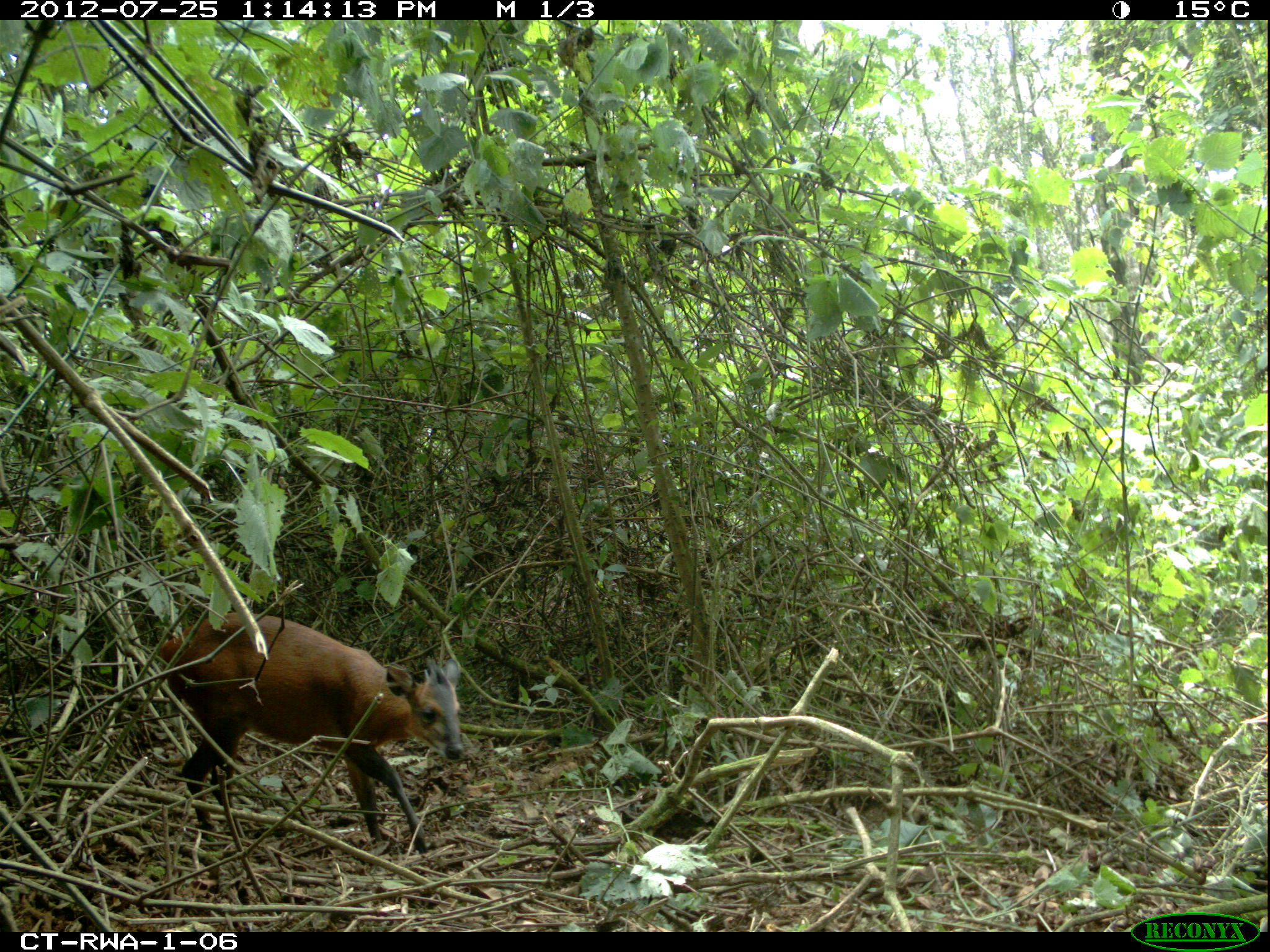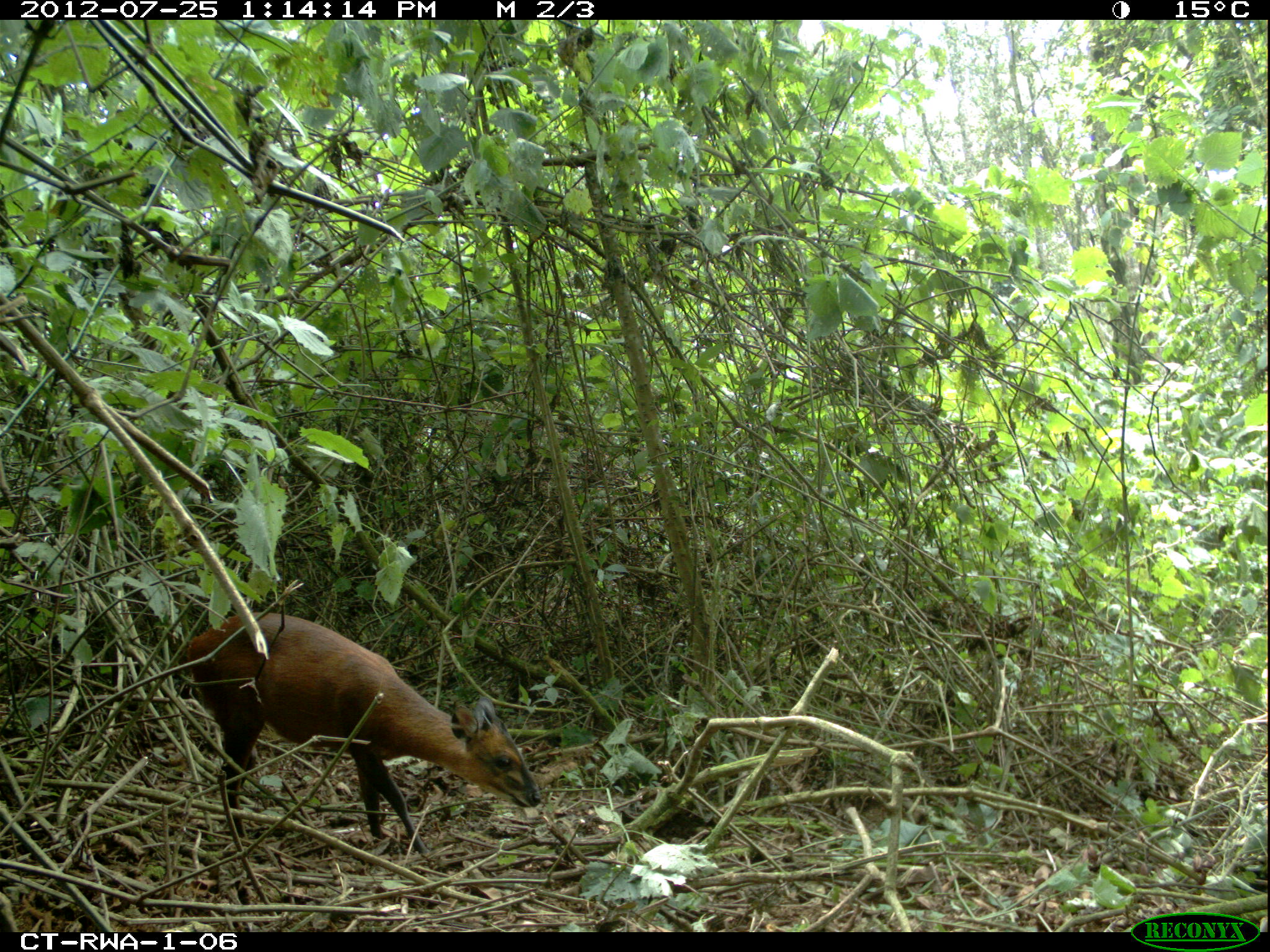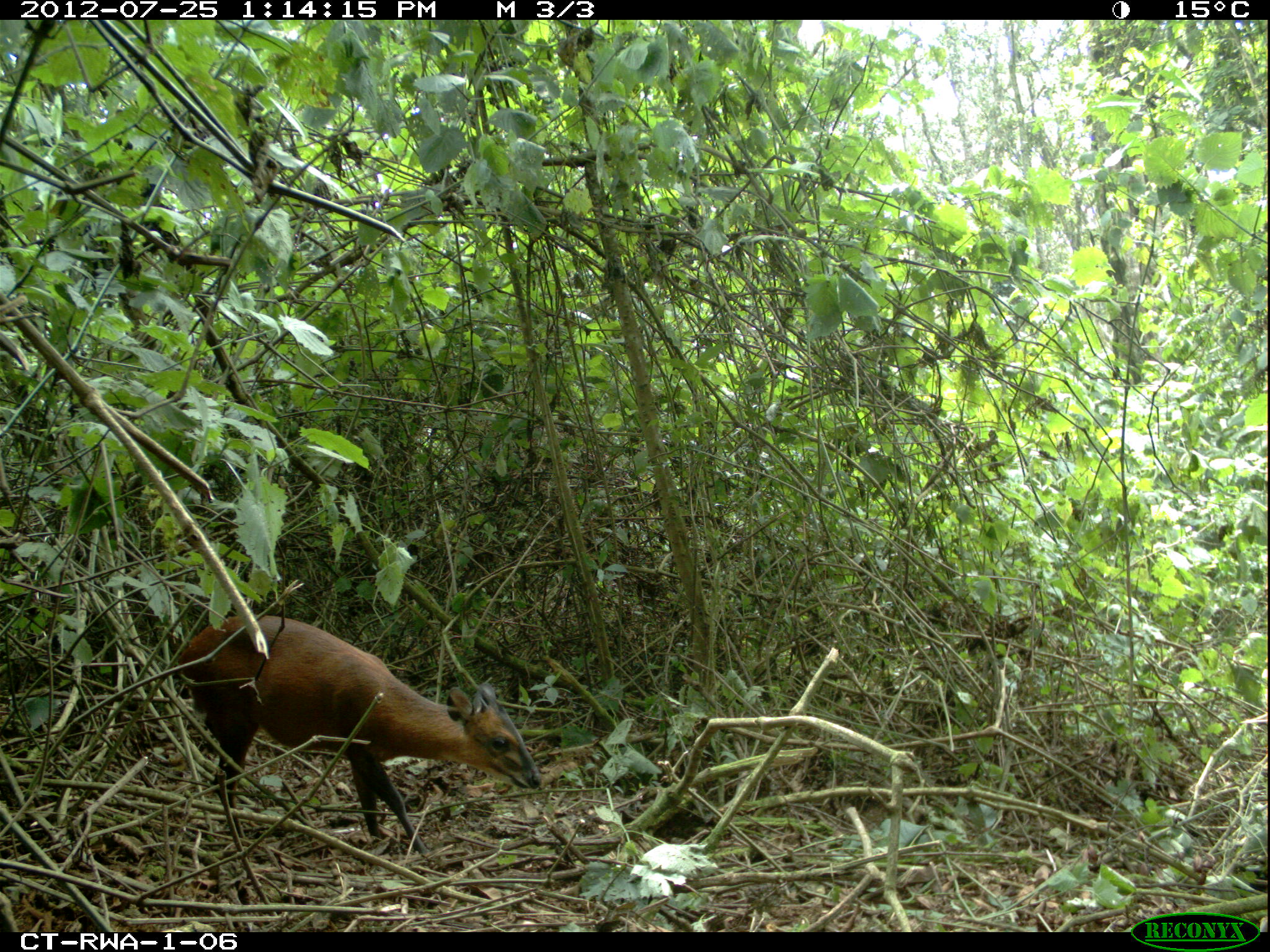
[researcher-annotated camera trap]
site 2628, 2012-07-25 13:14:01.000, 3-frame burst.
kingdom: Animalia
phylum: Chordata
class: Mammalia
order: Artiodactyla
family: Bovidae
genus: Cephalophus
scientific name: Cephalophus nigrifrons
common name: black-fronted duiker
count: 1